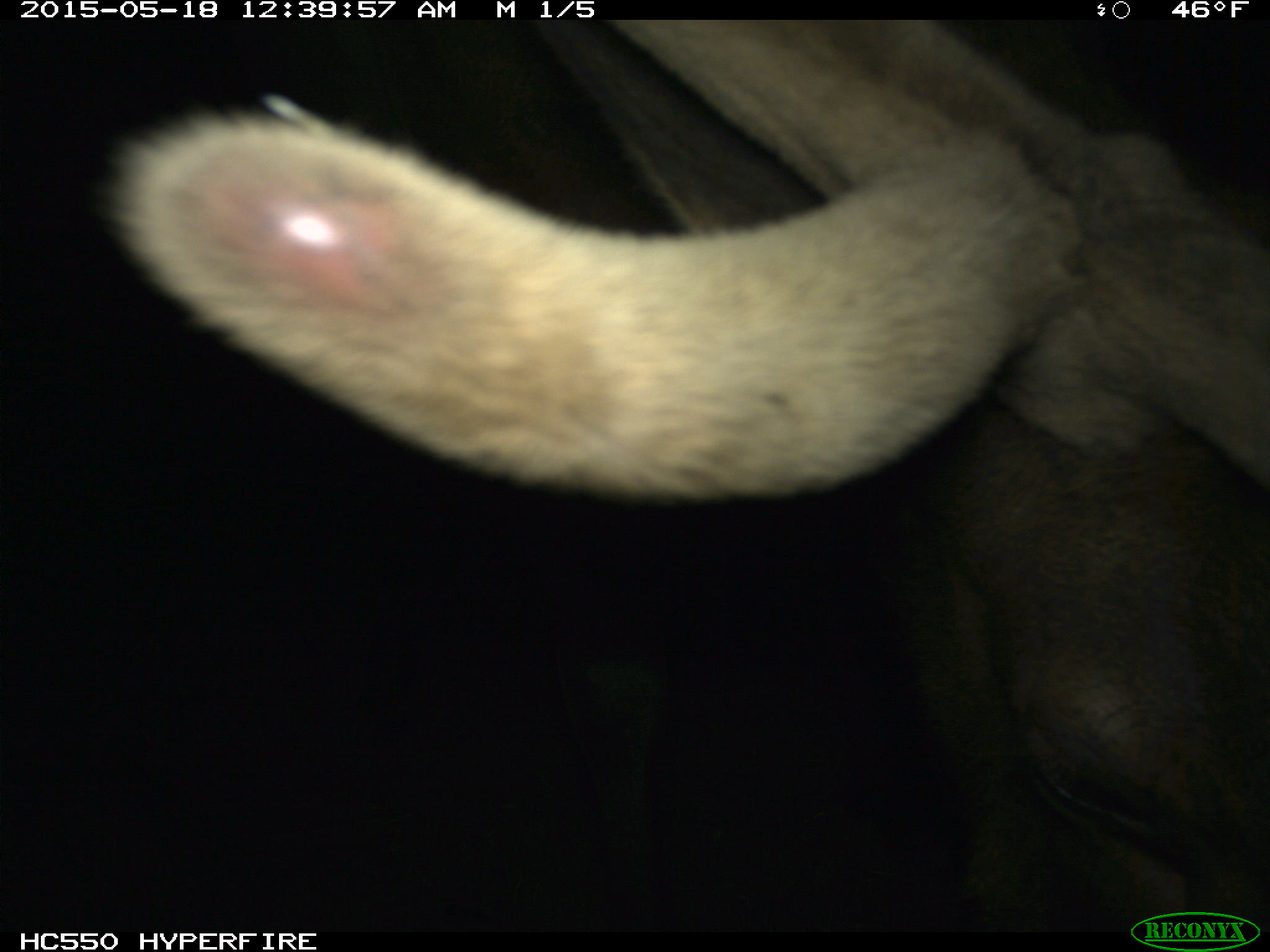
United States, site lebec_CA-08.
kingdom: Animalia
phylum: Chordata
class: Mammalia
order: Artiodactyla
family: Cervidae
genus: Cervus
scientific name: Cervus canadensis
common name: elk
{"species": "Cervus canadensis (elk)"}